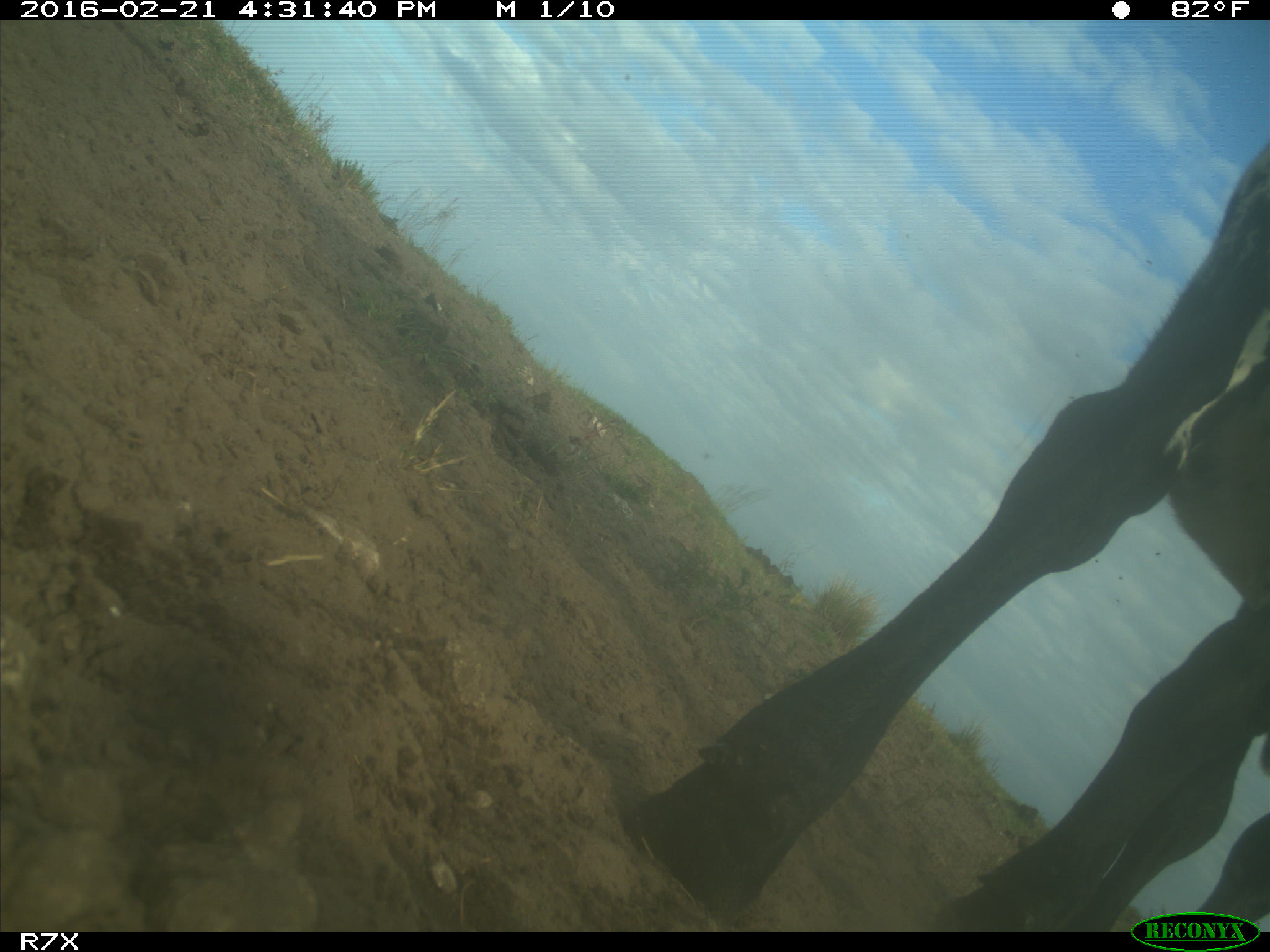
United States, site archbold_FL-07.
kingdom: Animalia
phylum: Chordata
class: Mammalia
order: Artiodactyla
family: Bovidae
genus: Bos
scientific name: Bos taurus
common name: domestic cow